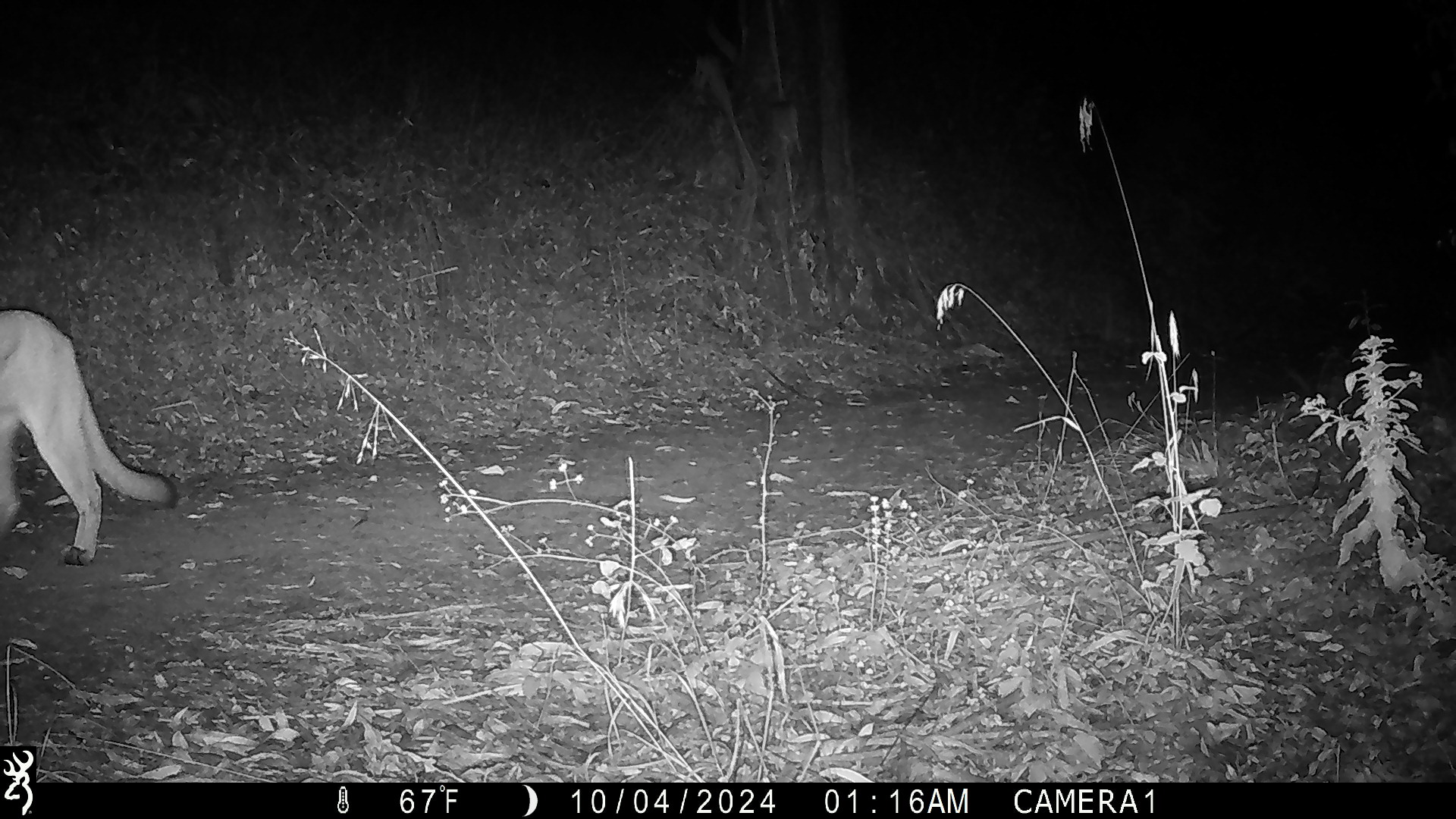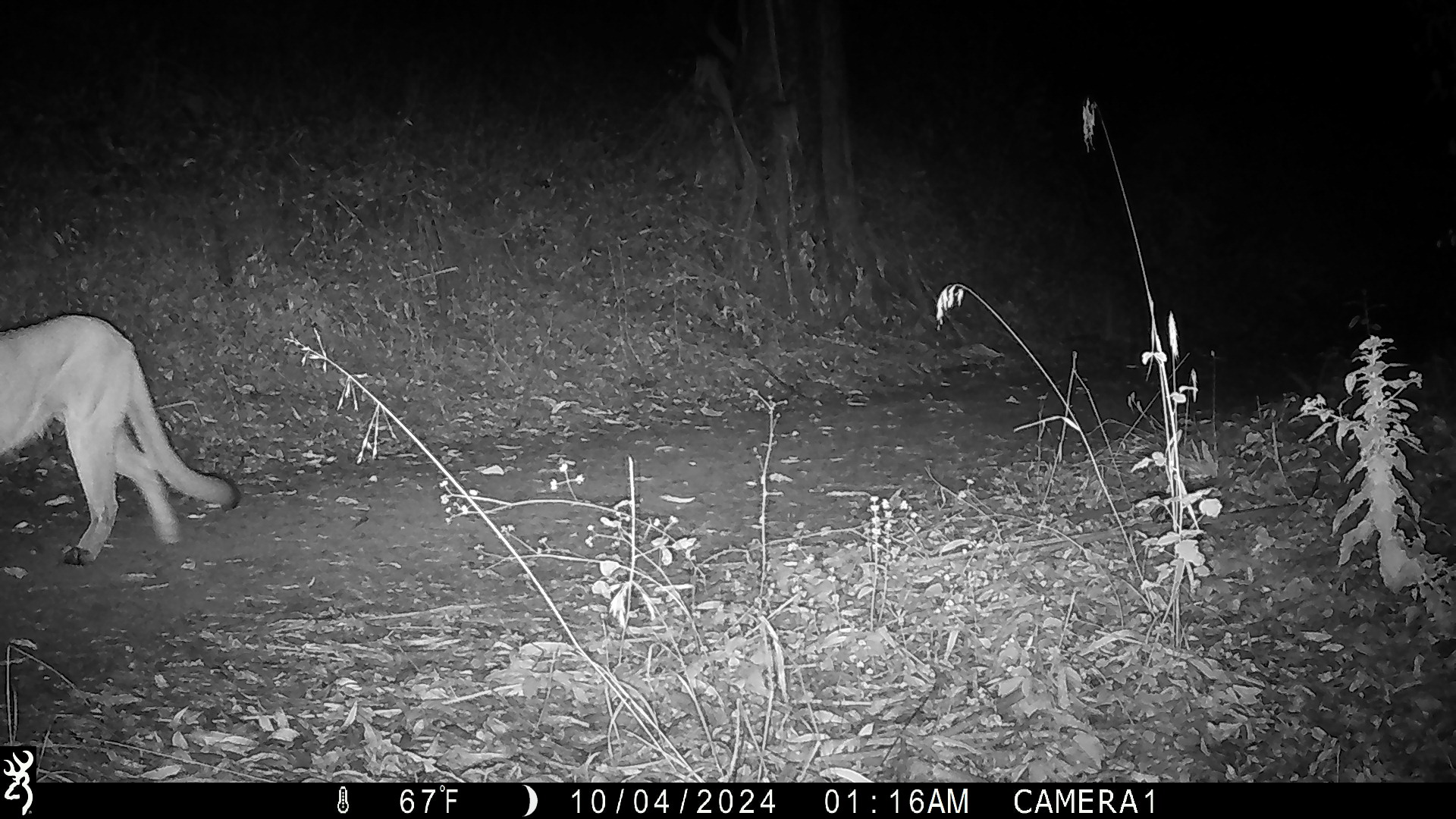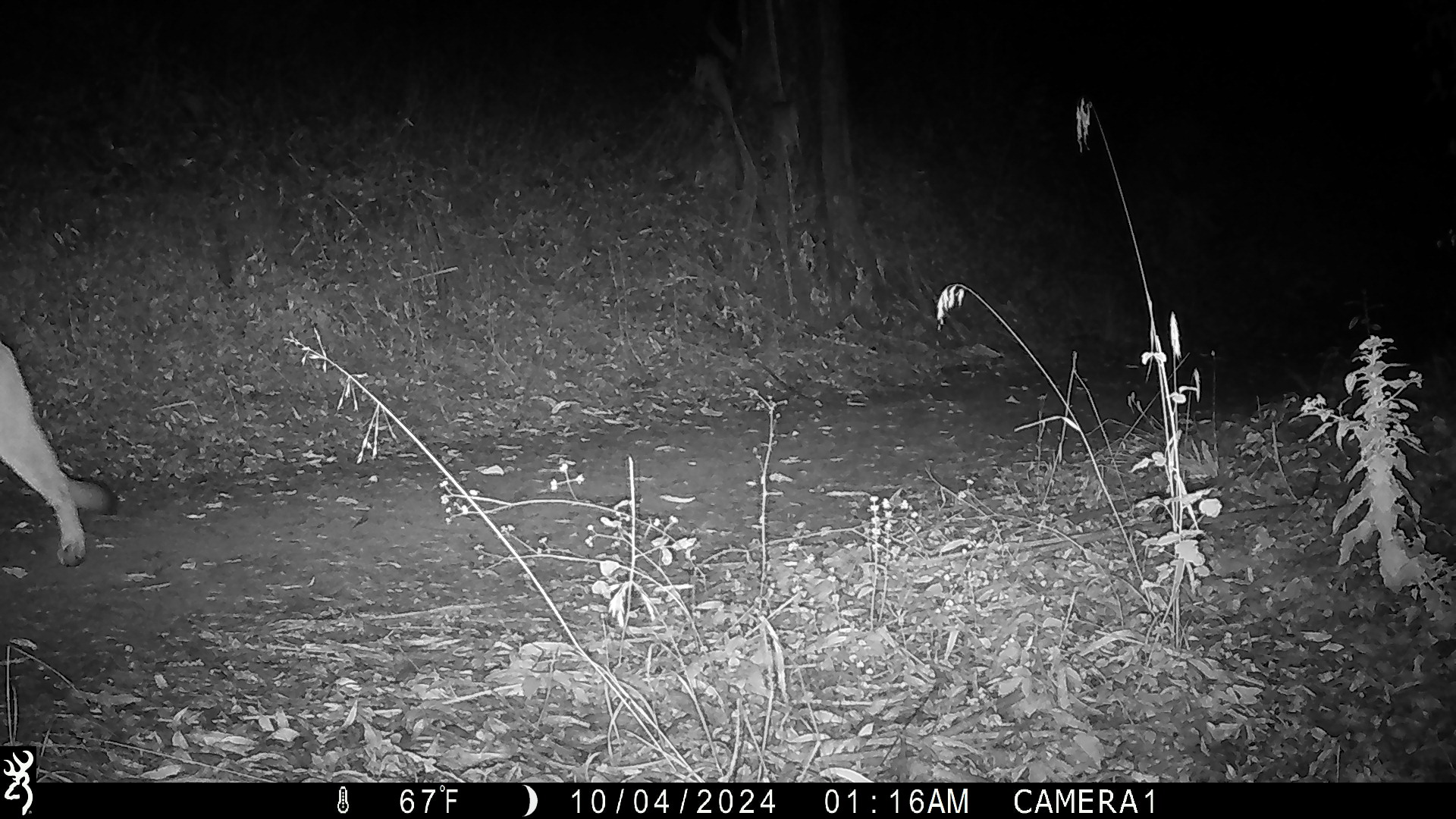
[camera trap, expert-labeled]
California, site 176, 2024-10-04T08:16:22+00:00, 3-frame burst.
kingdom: Animalia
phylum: Chordata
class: Mammalia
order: Carnivora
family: Felidae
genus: Puma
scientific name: Puma concolor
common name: puma